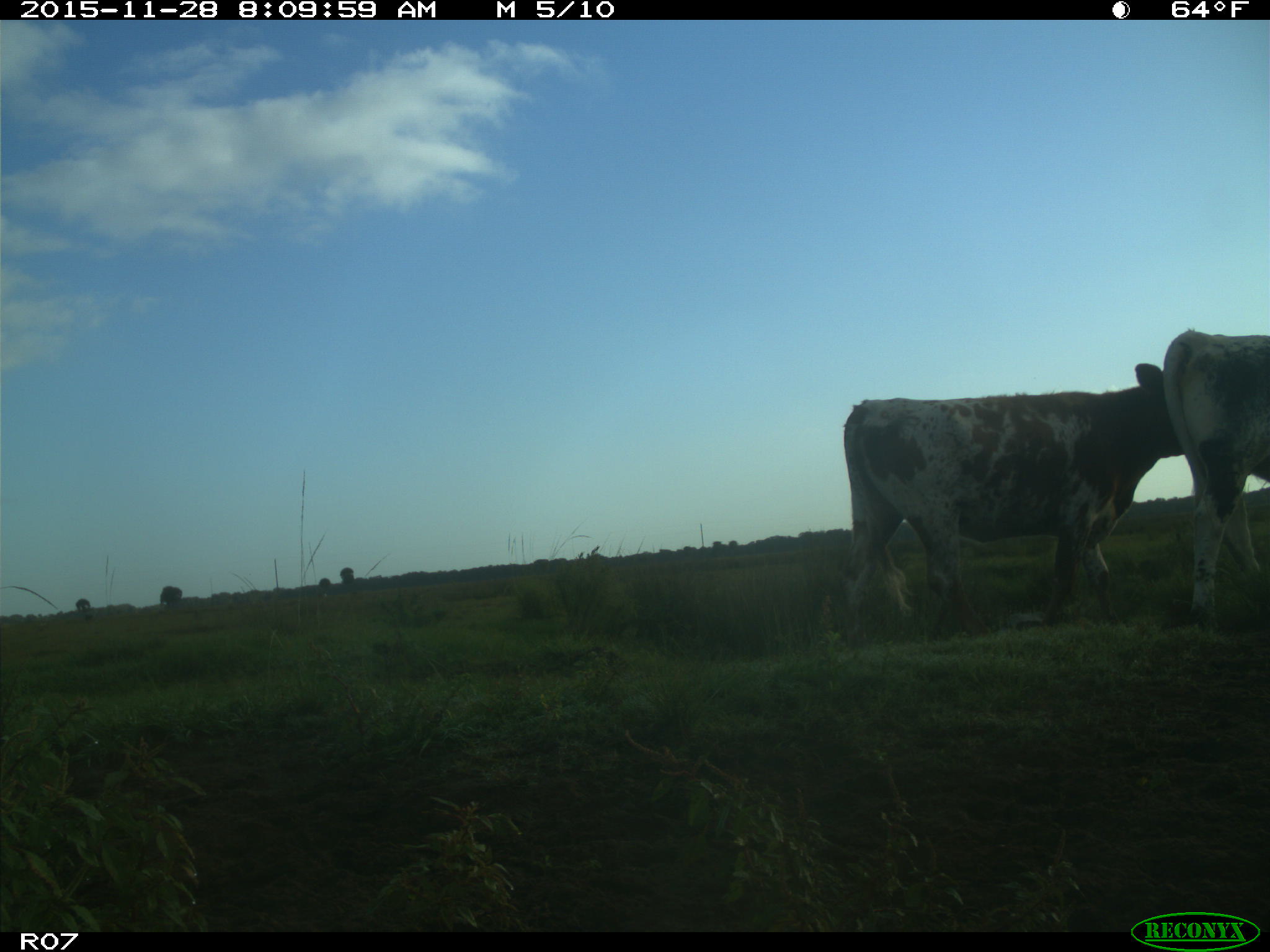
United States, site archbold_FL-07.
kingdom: Animalia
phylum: Chordata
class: Mammalia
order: Artiodactyla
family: Bovidae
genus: Bos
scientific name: Bos taurus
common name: domestic cow